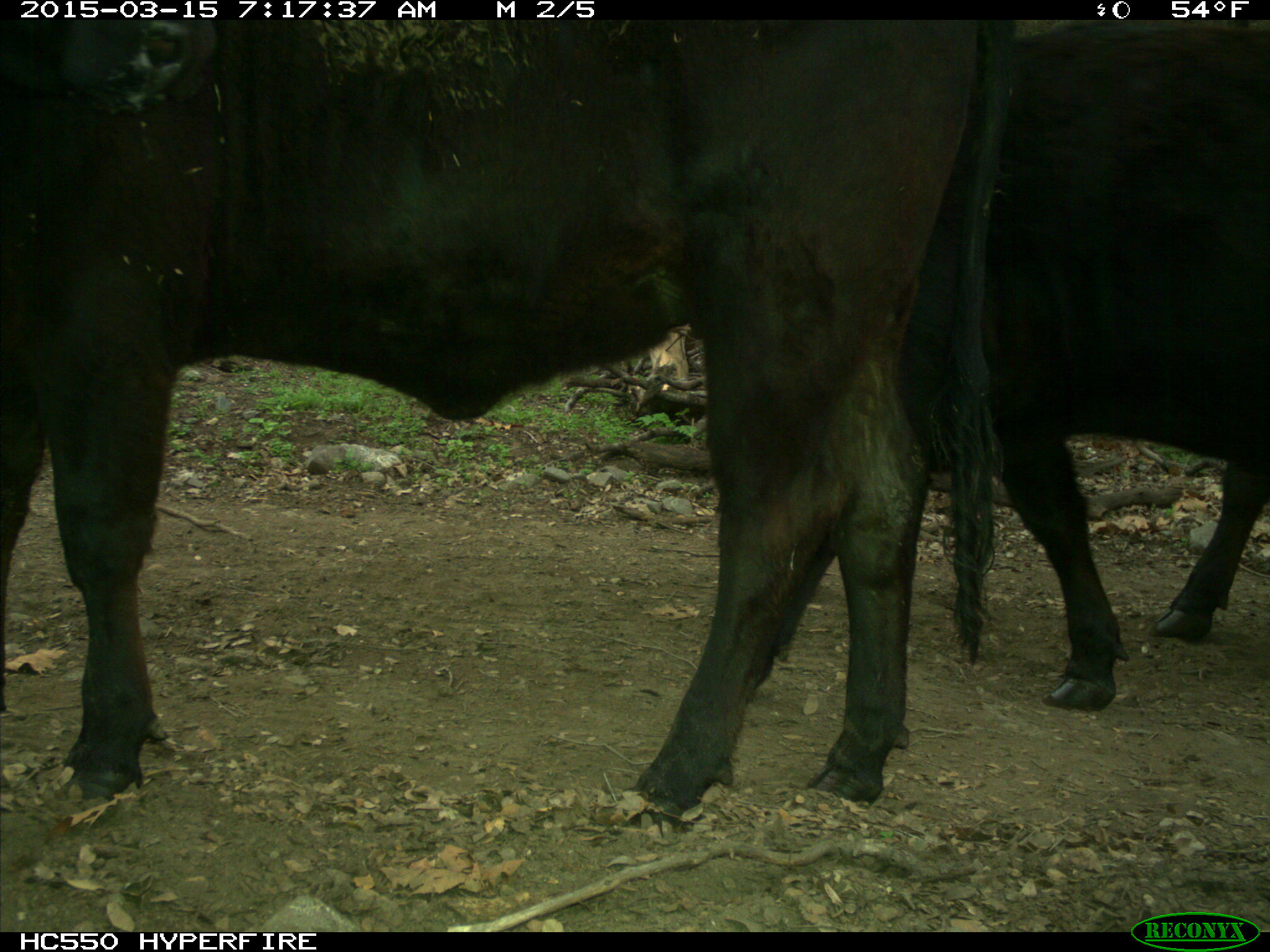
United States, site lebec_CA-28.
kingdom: Animalia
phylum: Chordata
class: Mammalia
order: Artiodactyla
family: Bovidae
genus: Bos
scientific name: Bos taurus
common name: domestic cow